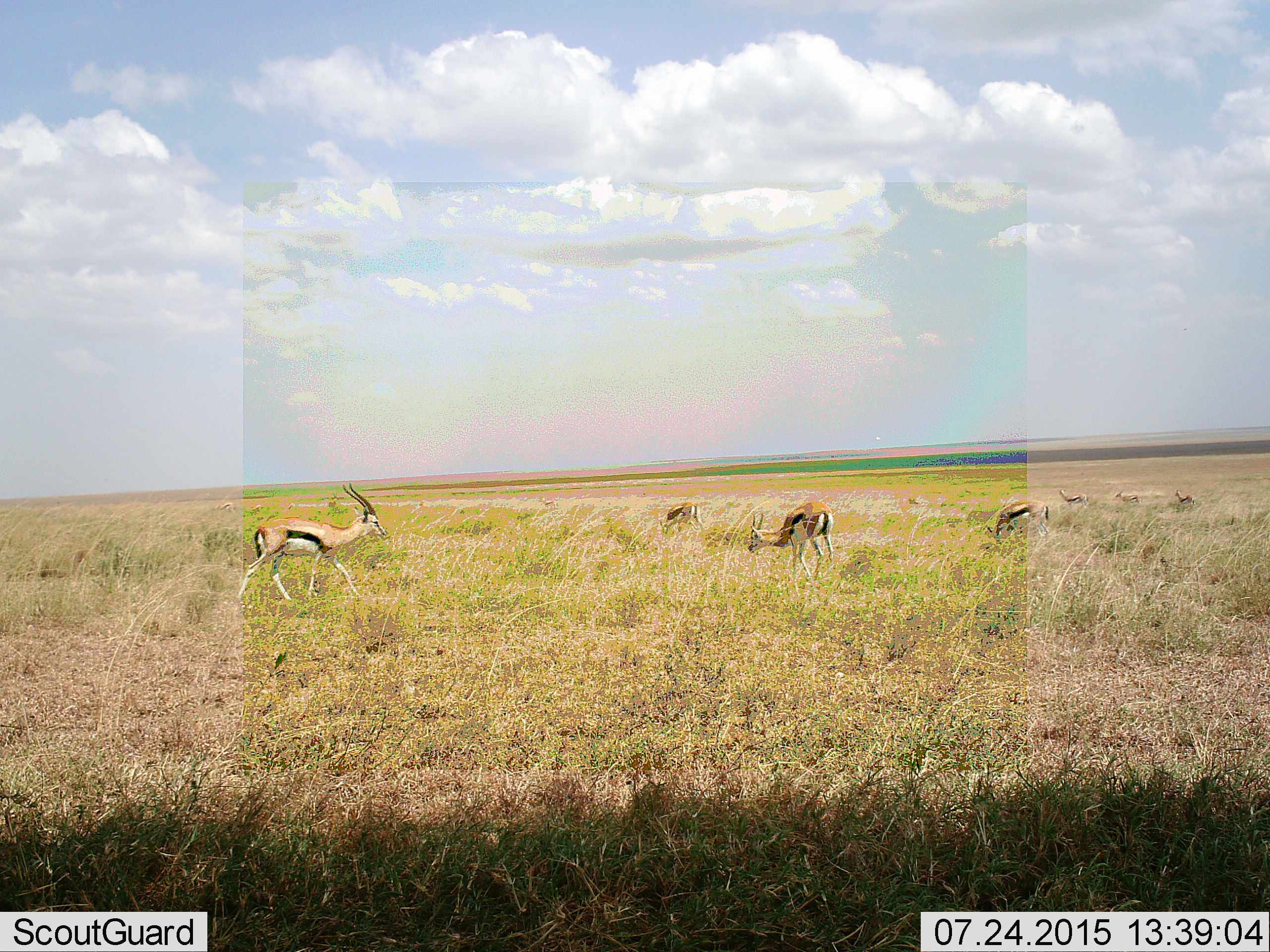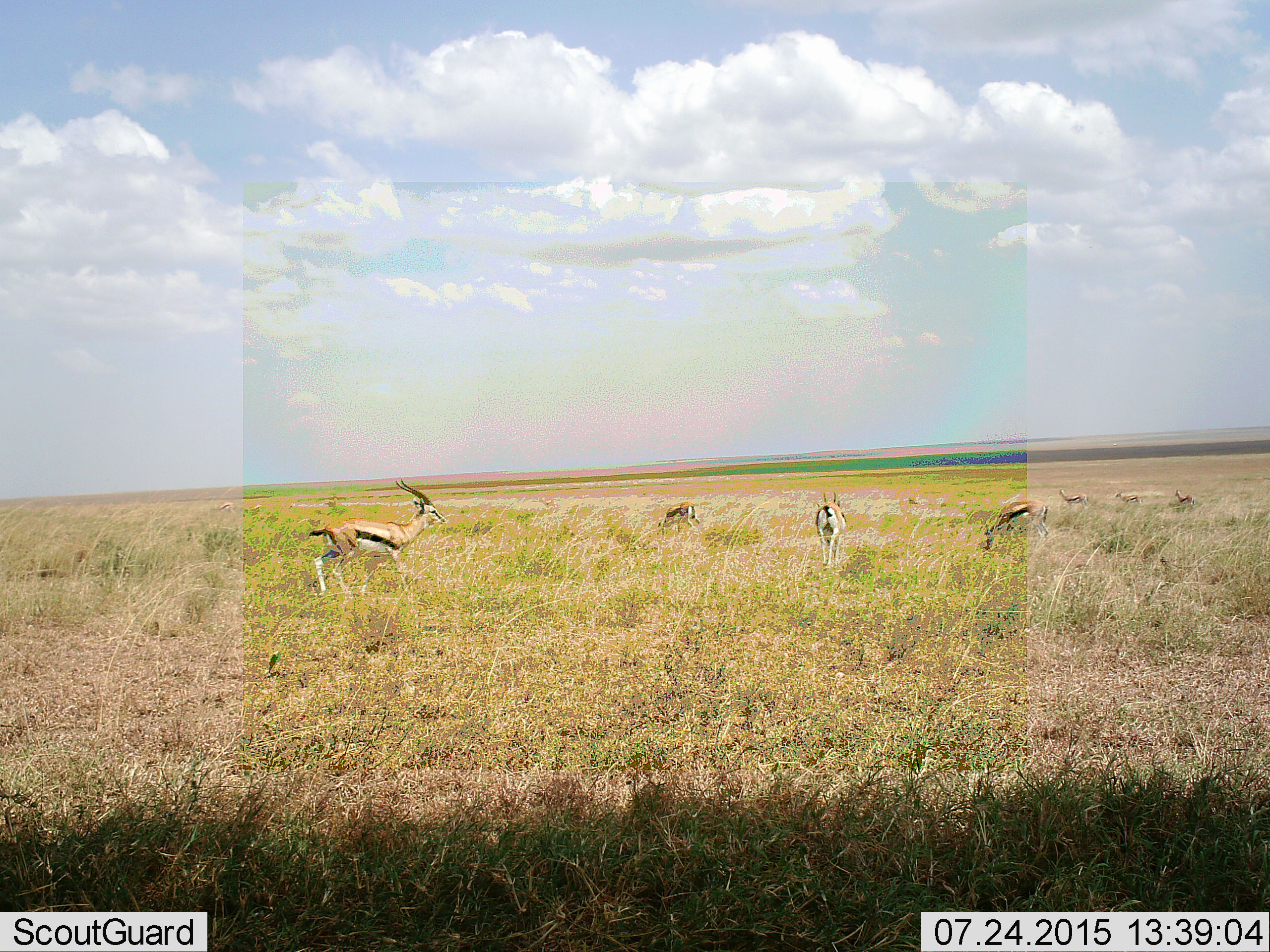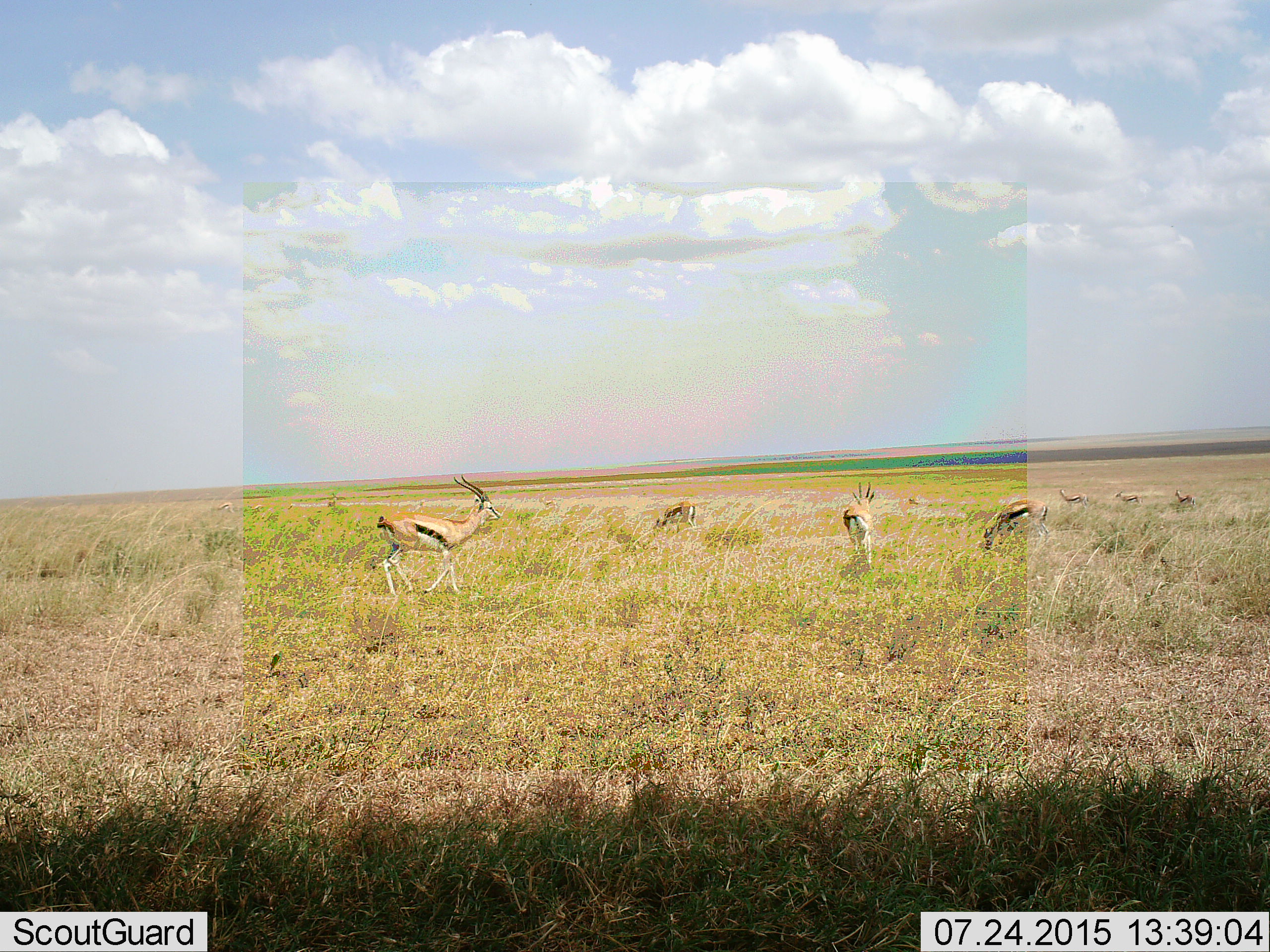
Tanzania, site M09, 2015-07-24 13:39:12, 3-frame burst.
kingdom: Animalia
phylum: Chordata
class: Mammalia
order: Artiodactyla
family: Bovidae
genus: Eudorcas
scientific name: Eudorcas thomsonii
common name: thomson's gazelle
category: gazellethomsons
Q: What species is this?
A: Gazellethomsons (thomson's gazelle) (Eudorcas thomsonii).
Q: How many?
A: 10.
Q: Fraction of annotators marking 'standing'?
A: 57%.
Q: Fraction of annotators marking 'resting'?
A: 0%.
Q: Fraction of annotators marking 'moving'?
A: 57%.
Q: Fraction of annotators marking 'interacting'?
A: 0%.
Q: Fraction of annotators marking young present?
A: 14%.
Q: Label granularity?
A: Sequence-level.